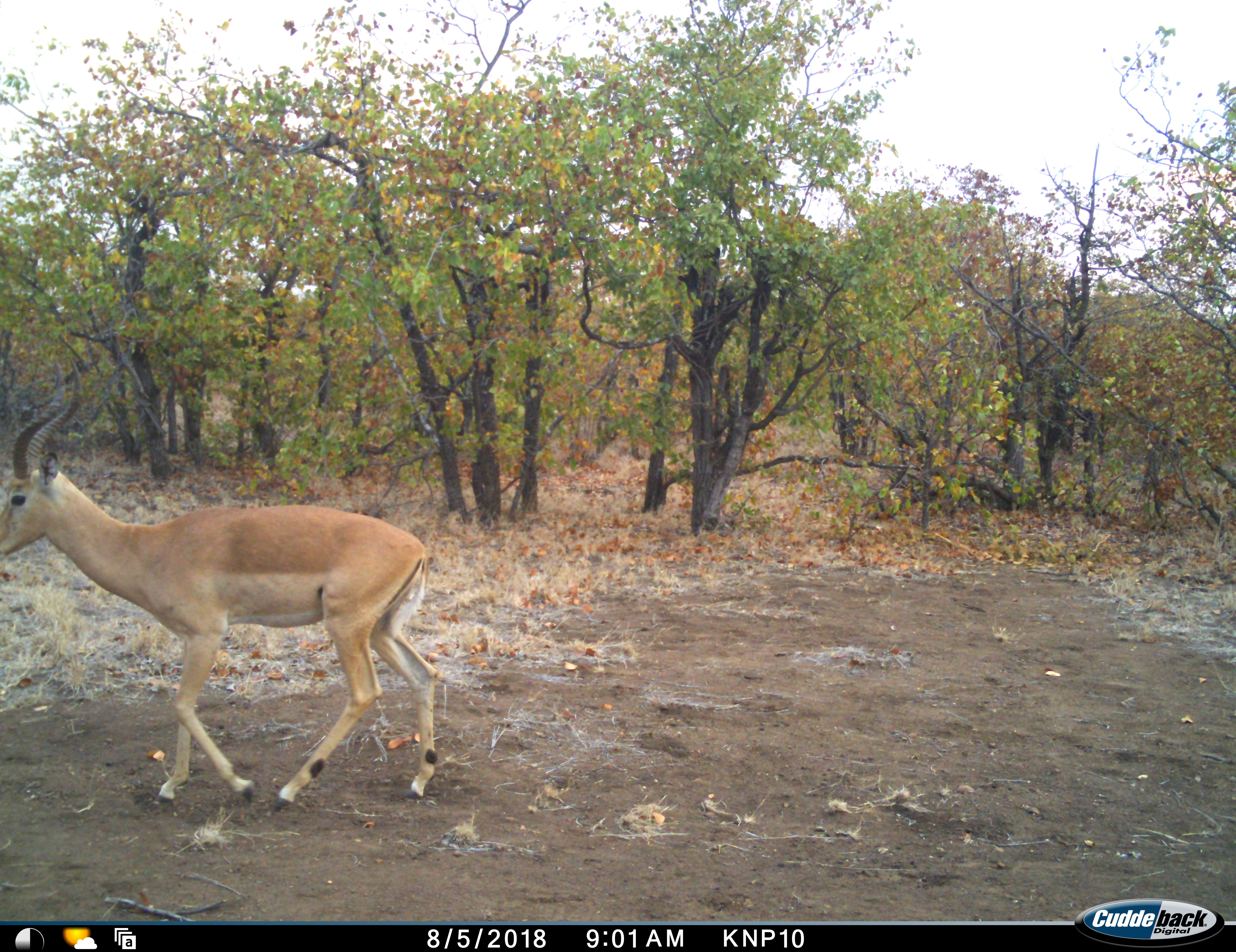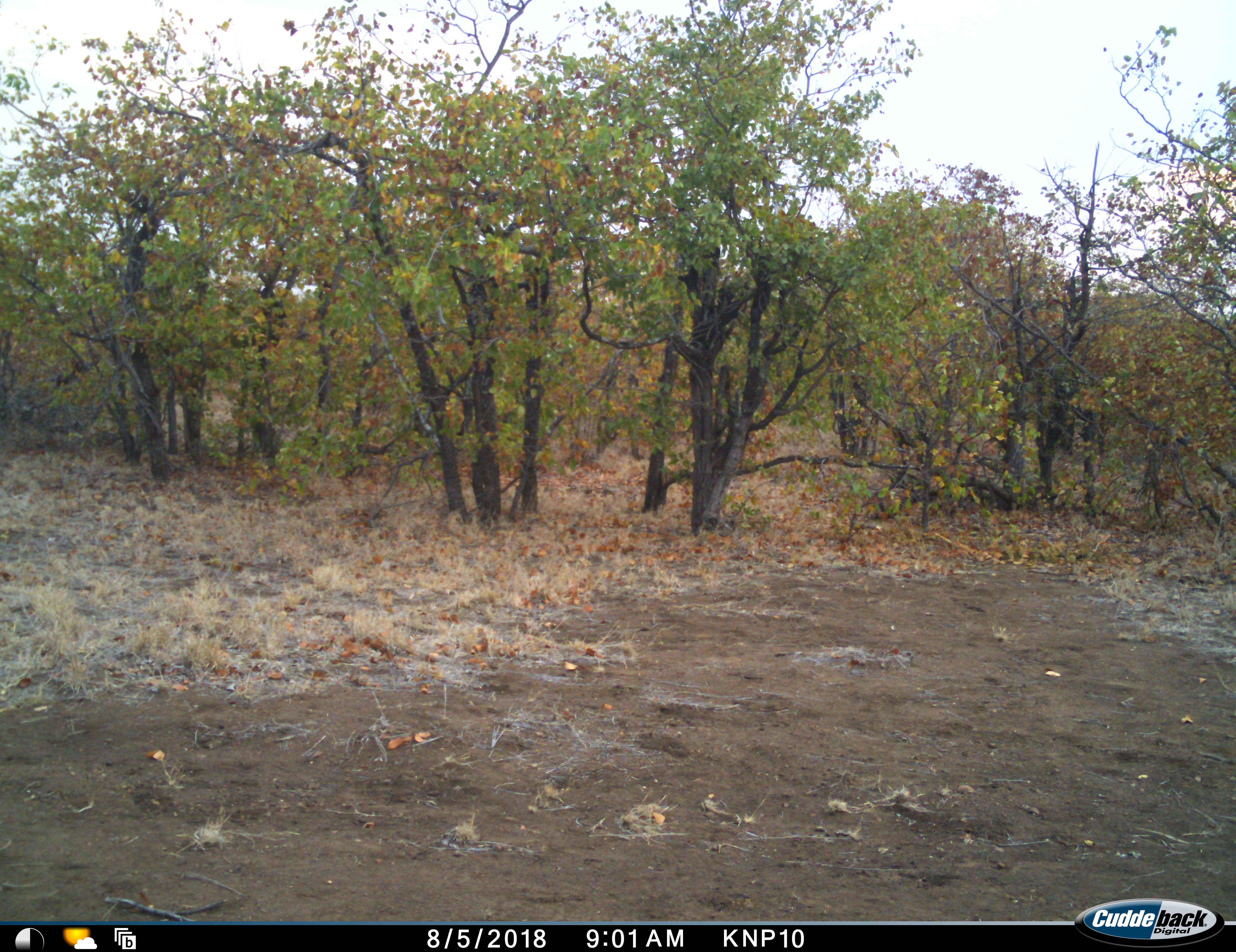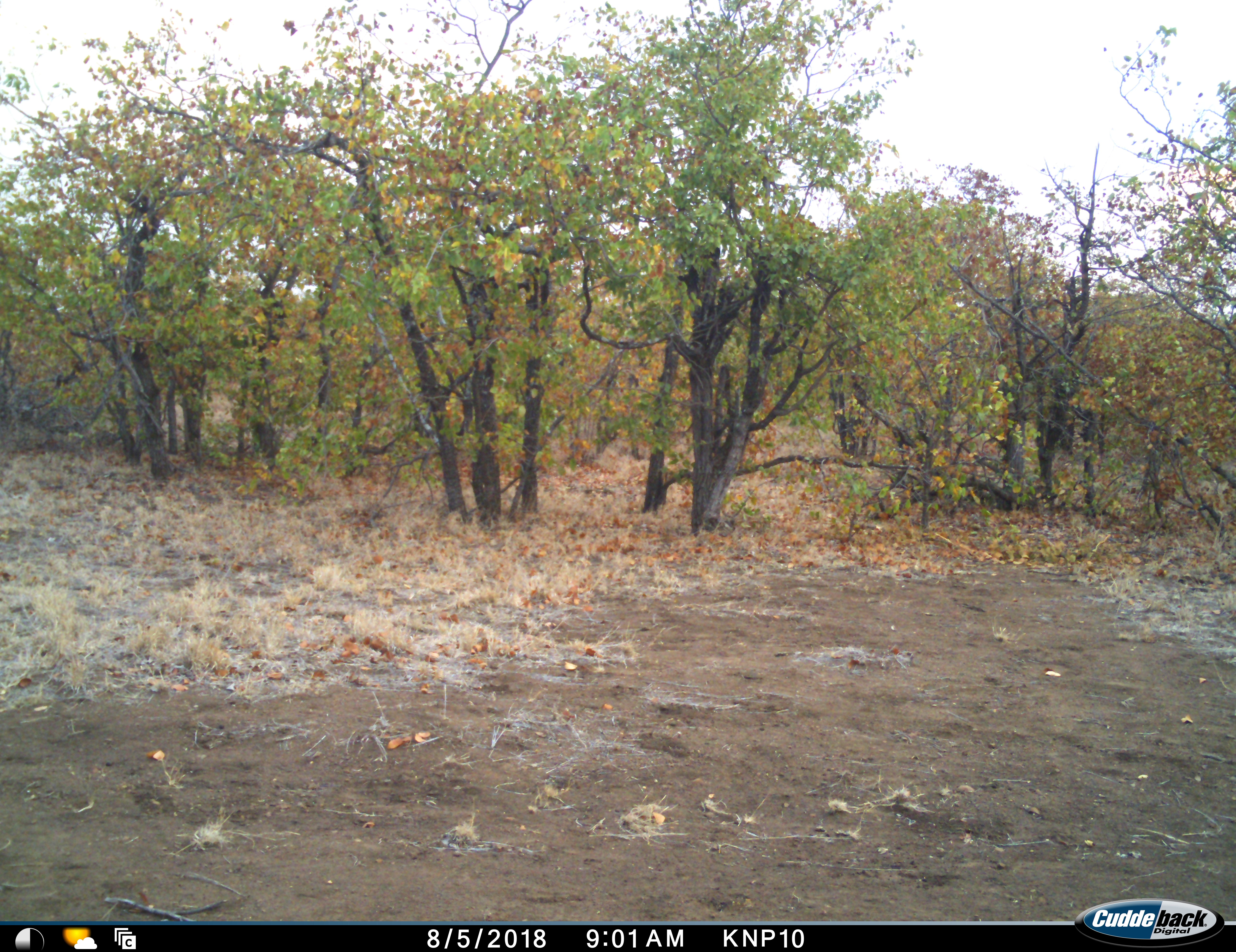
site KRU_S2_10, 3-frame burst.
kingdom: Animalia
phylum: Chordata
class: Mammalia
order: Artiodactyla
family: Bovidae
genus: Aepyceros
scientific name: Aepyceros melampus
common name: impala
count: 1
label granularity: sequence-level